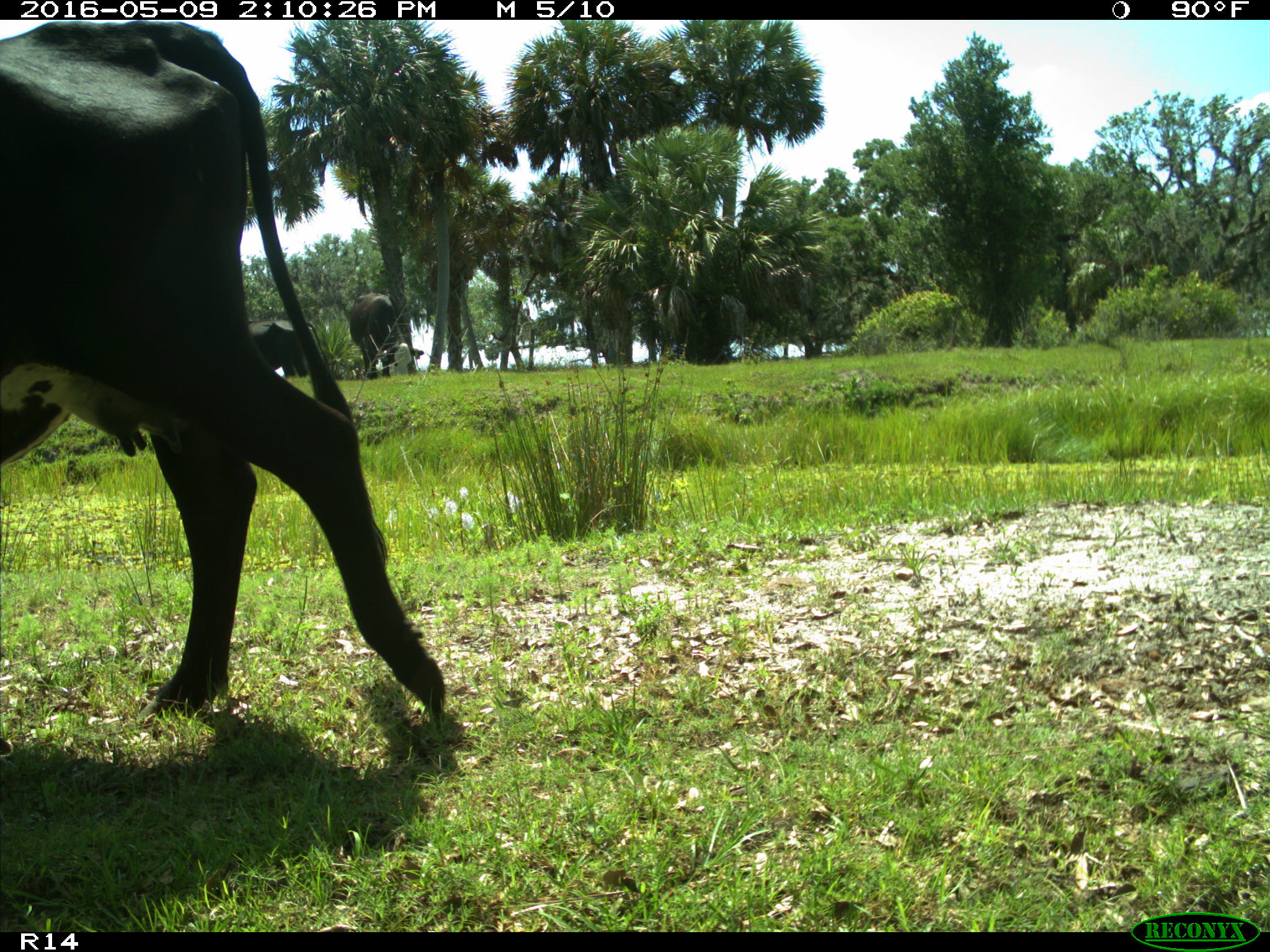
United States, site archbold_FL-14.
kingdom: Animalia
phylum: Chordata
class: Mammalia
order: Artiodactyla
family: Bovidae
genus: Bos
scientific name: Bos taurus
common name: domestic cow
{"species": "Bos taurus (domestic cow)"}